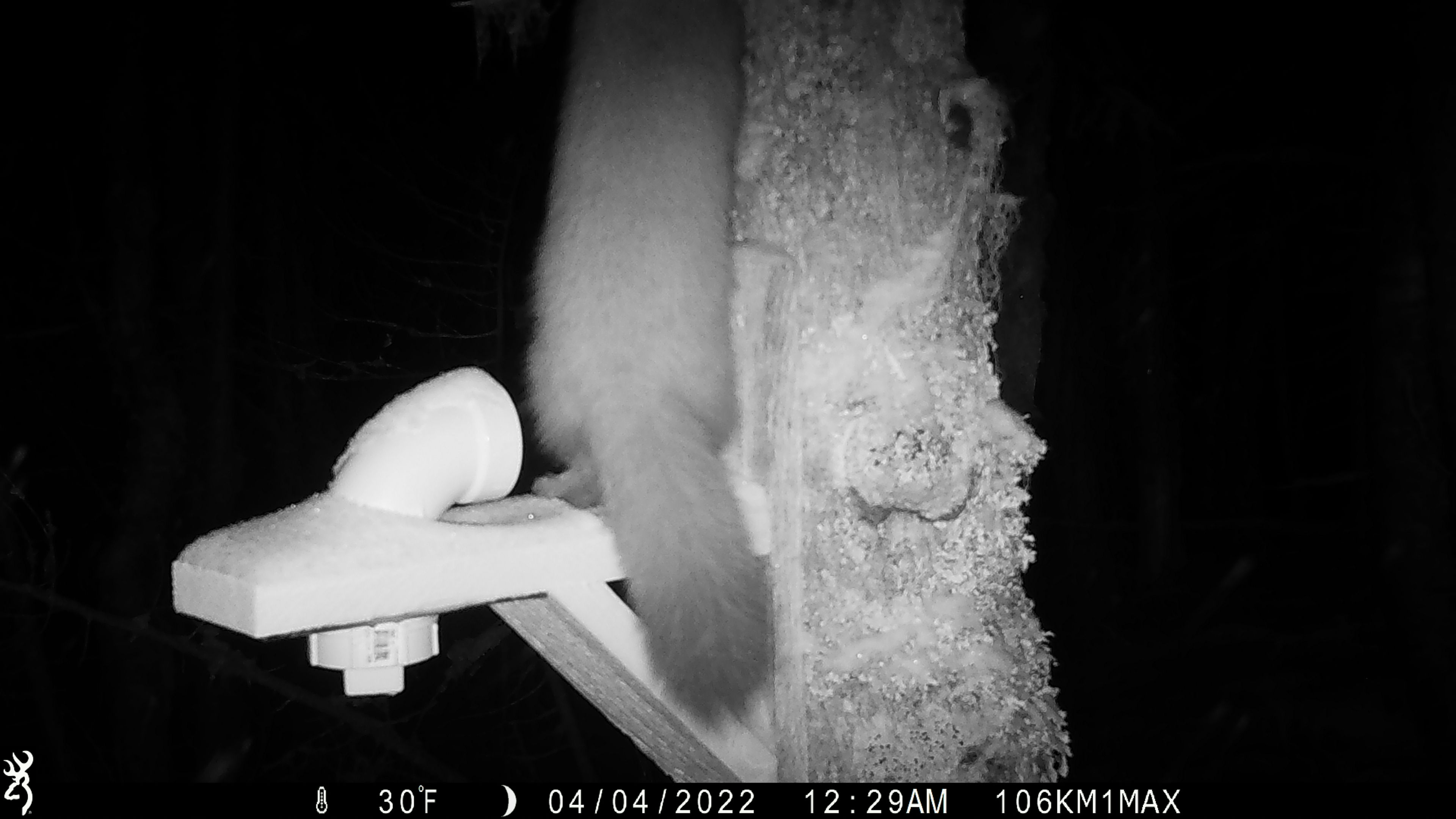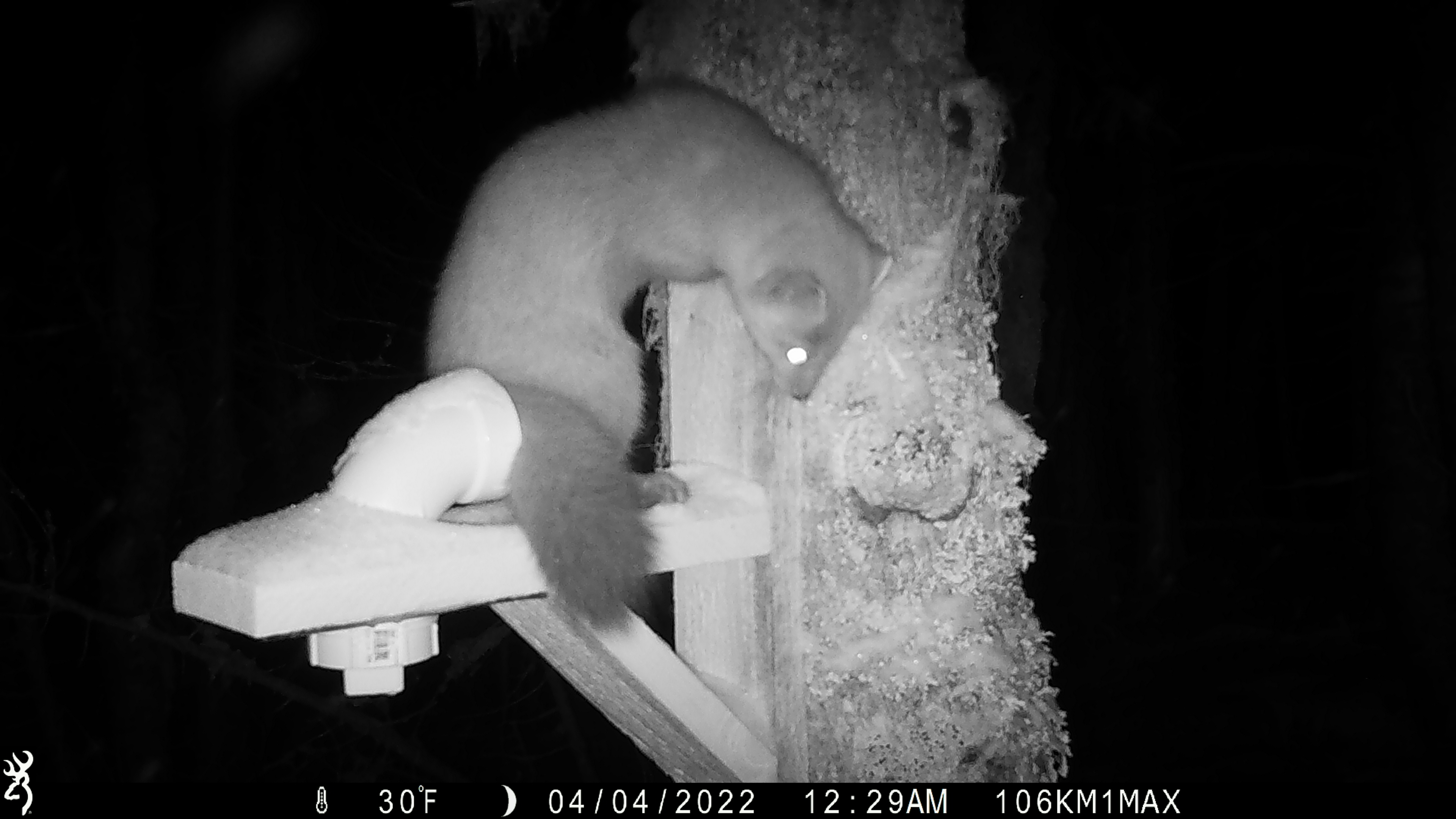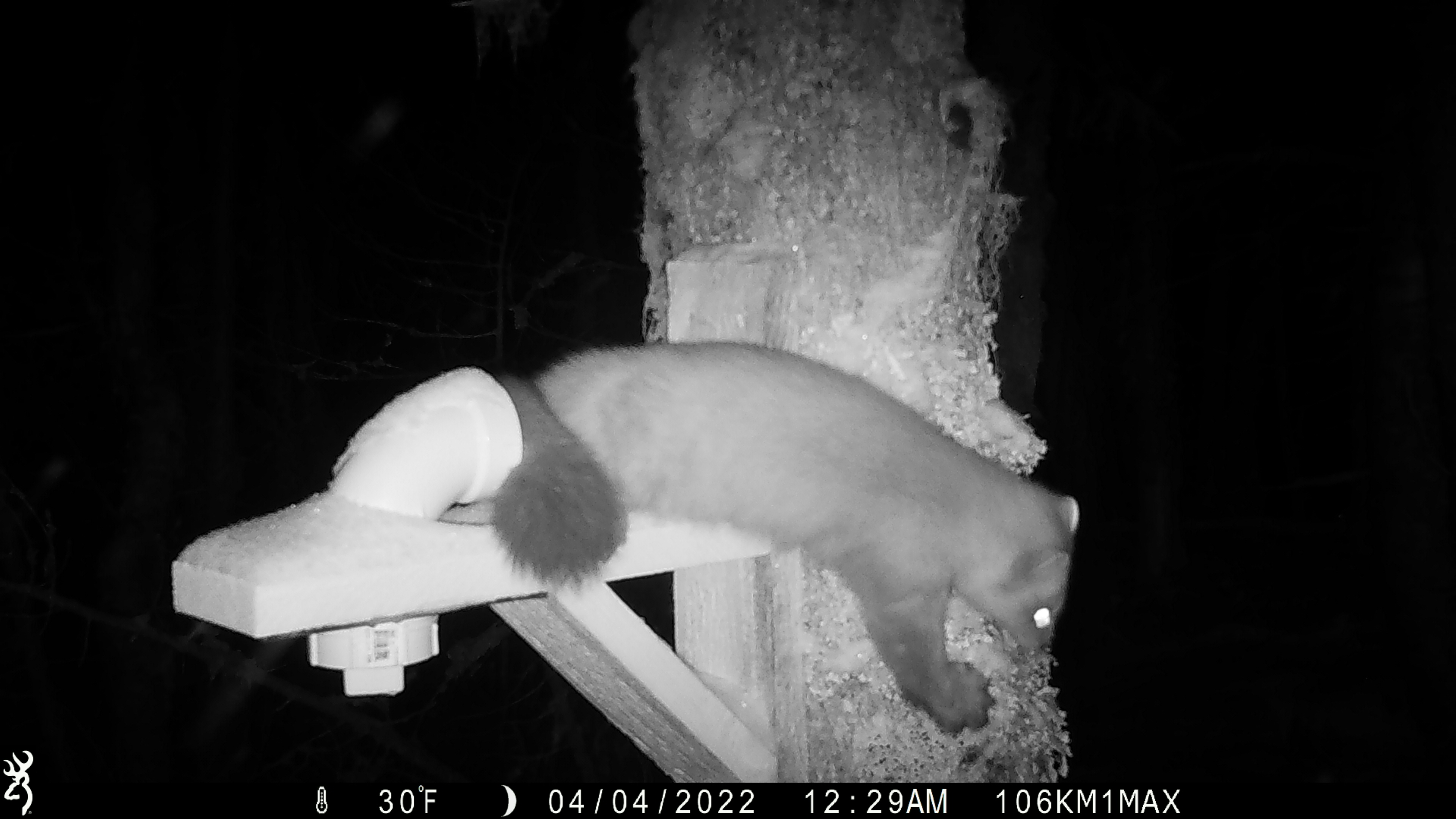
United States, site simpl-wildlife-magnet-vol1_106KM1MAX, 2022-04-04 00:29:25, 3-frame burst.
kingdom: Animalia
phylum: Chordata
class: Mammalia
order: Carnivora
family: Mustelidae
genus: Martes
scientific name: Martes americana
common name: american marten